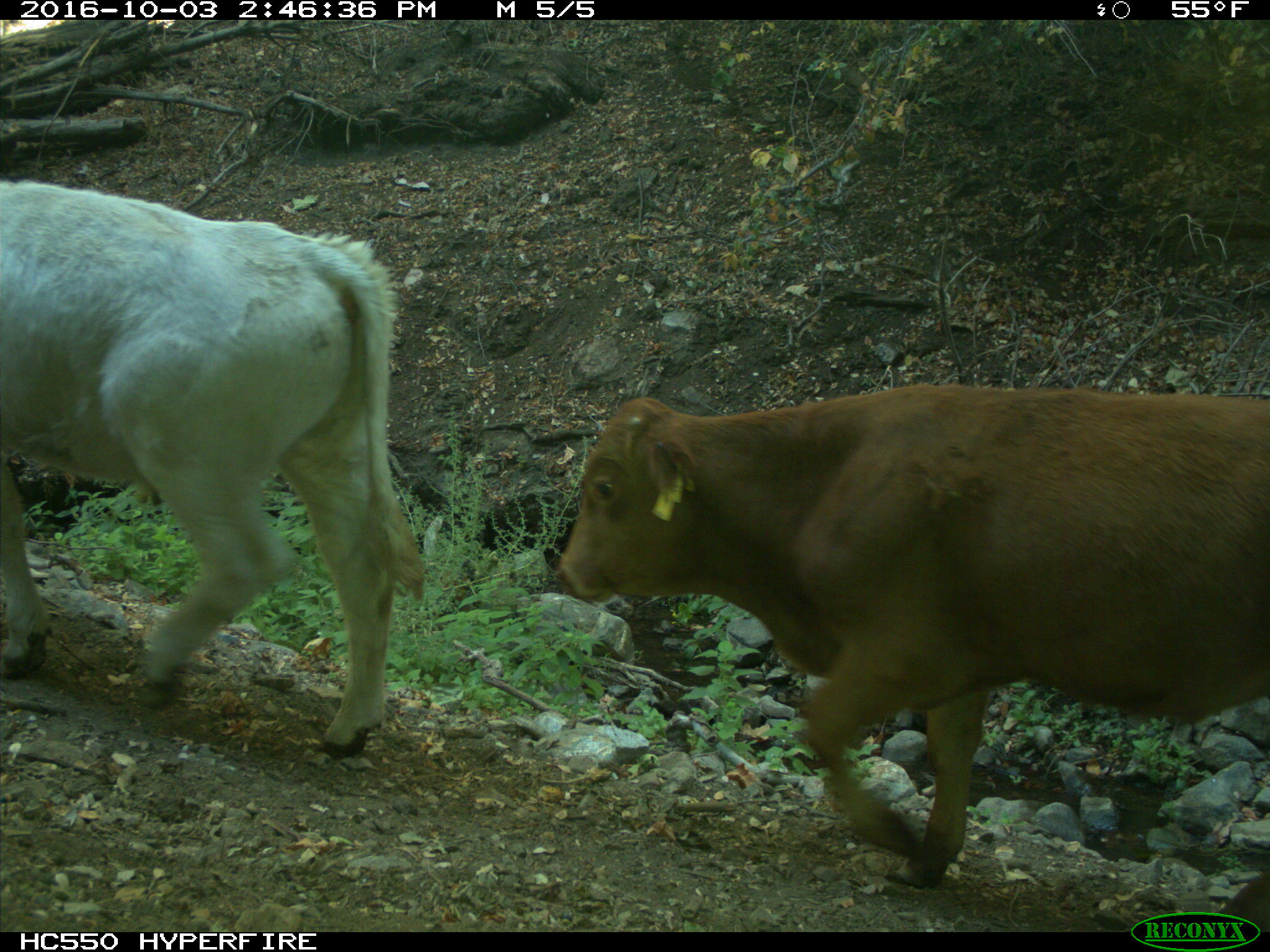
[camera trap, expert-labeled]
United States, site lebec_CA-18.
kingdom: Animalia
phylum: Chordata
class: Mammalia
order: Artiodactyla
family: Bovidae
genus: Bos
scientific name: Bos taurus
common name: domestic cow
Bos taurus (domestic cow).